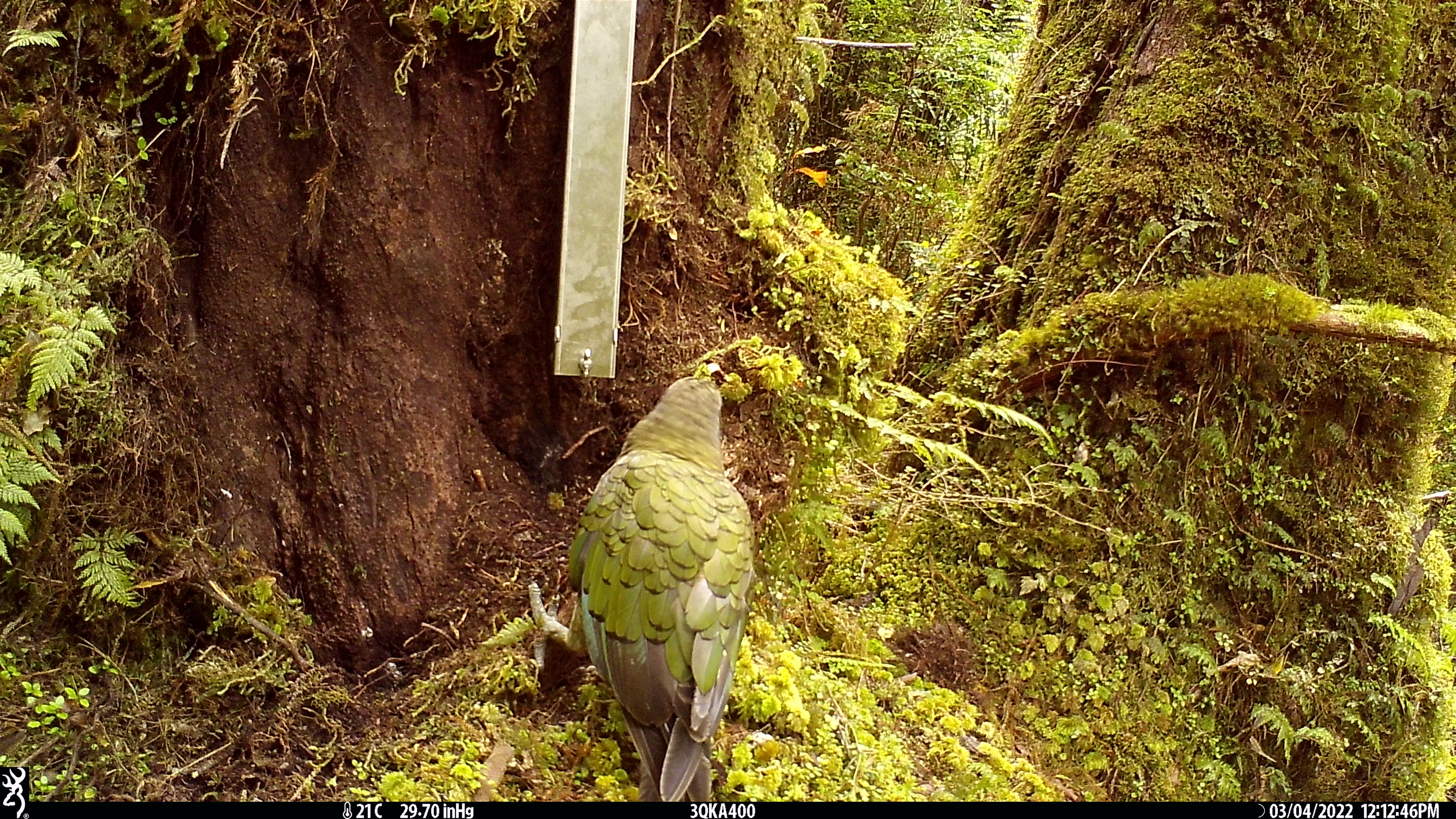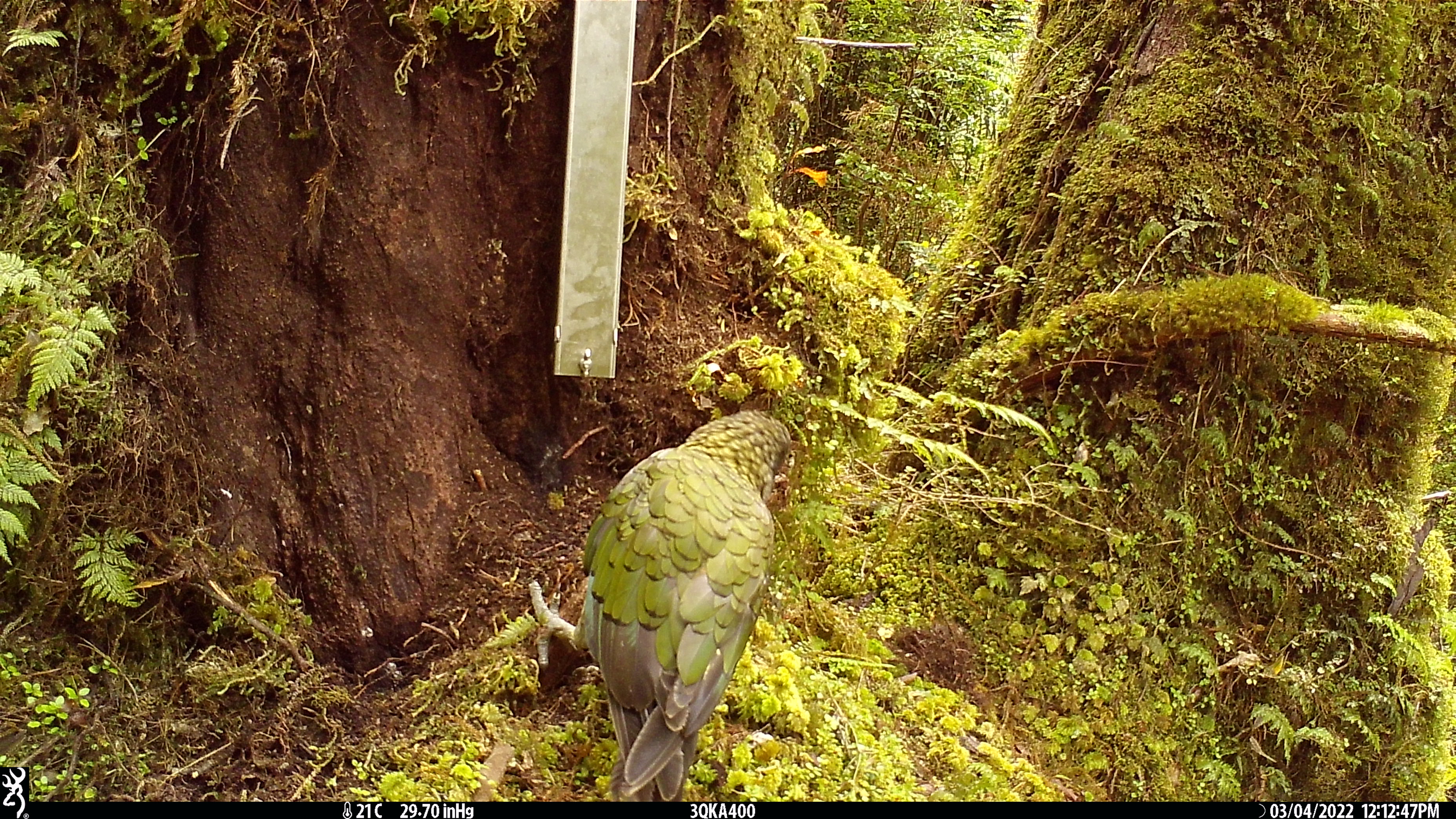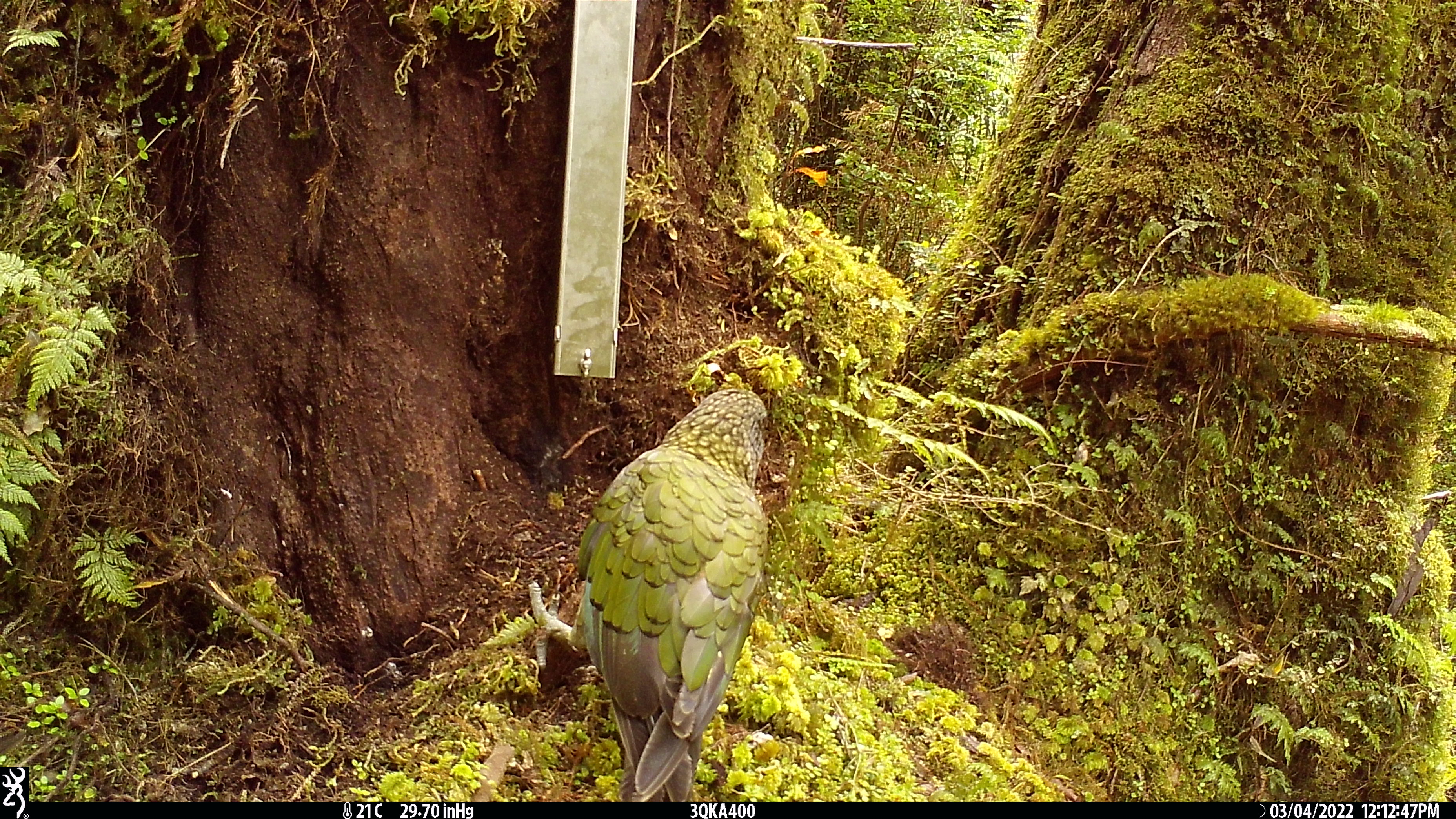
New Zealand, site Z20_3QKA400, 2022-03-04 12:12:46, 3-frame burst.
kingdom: Animalia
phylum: Chordata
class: Aves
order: Psittaciformes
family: Strigopidae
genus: Nestor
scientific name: Nestor notabilis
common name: kea